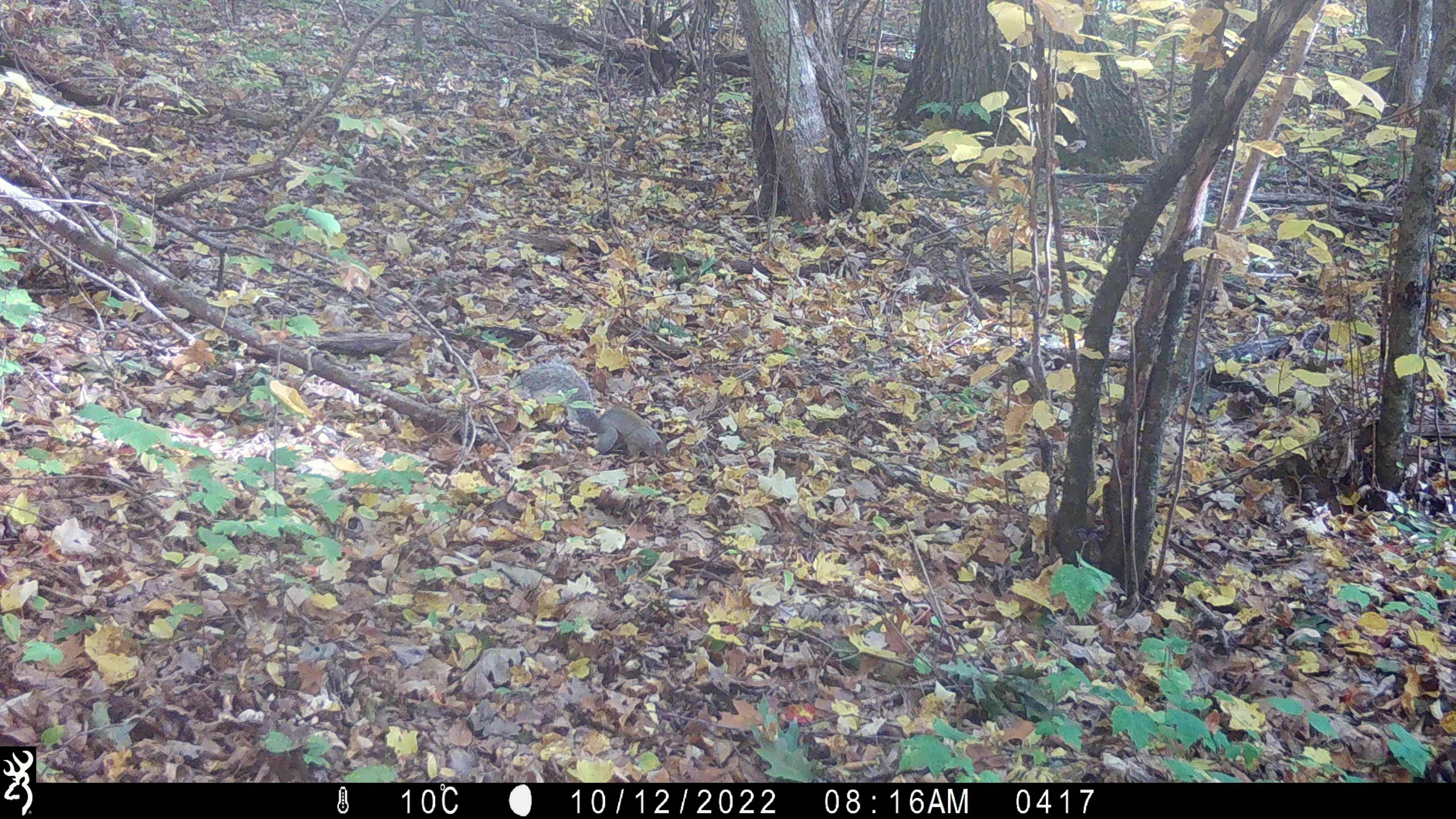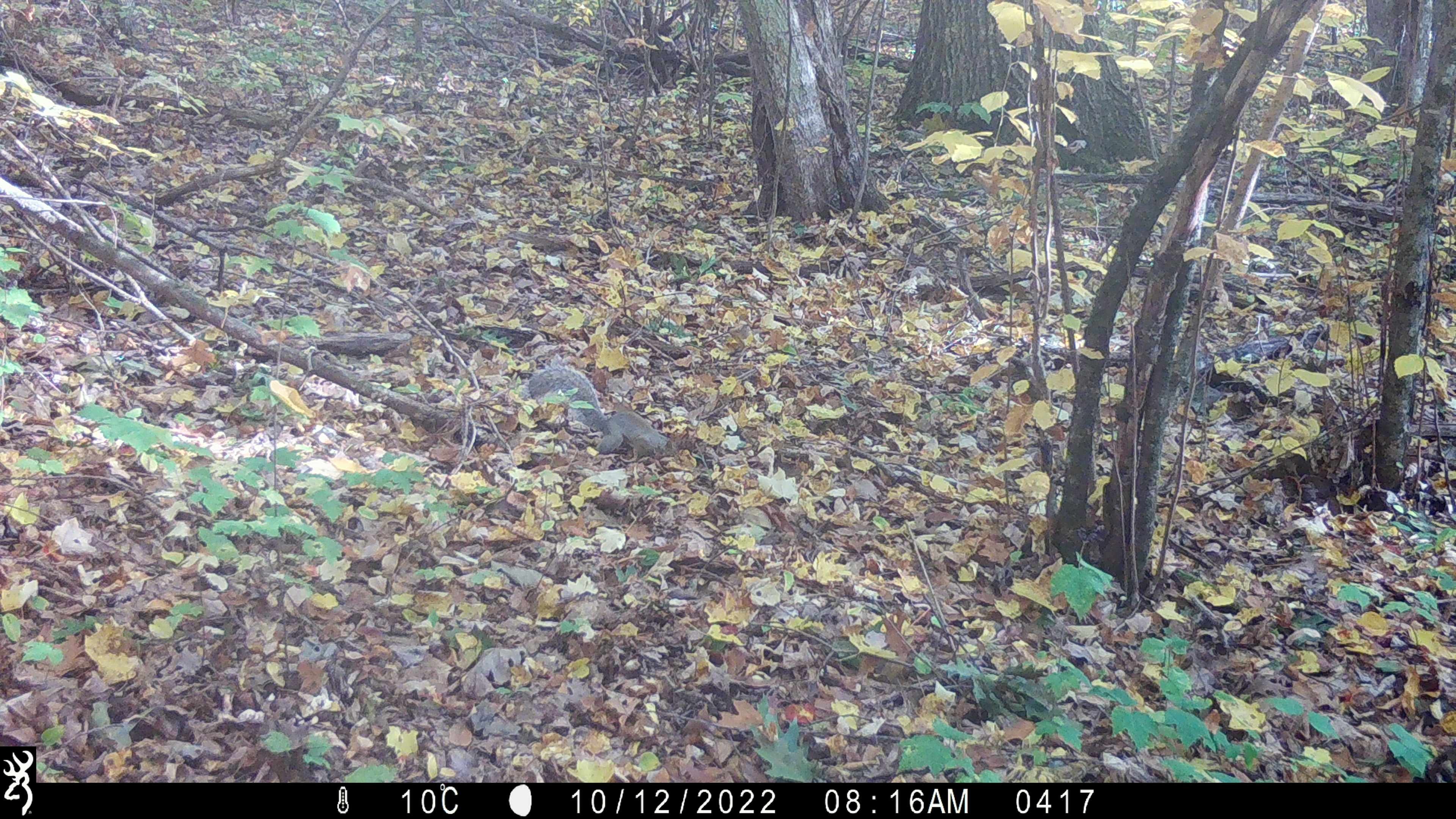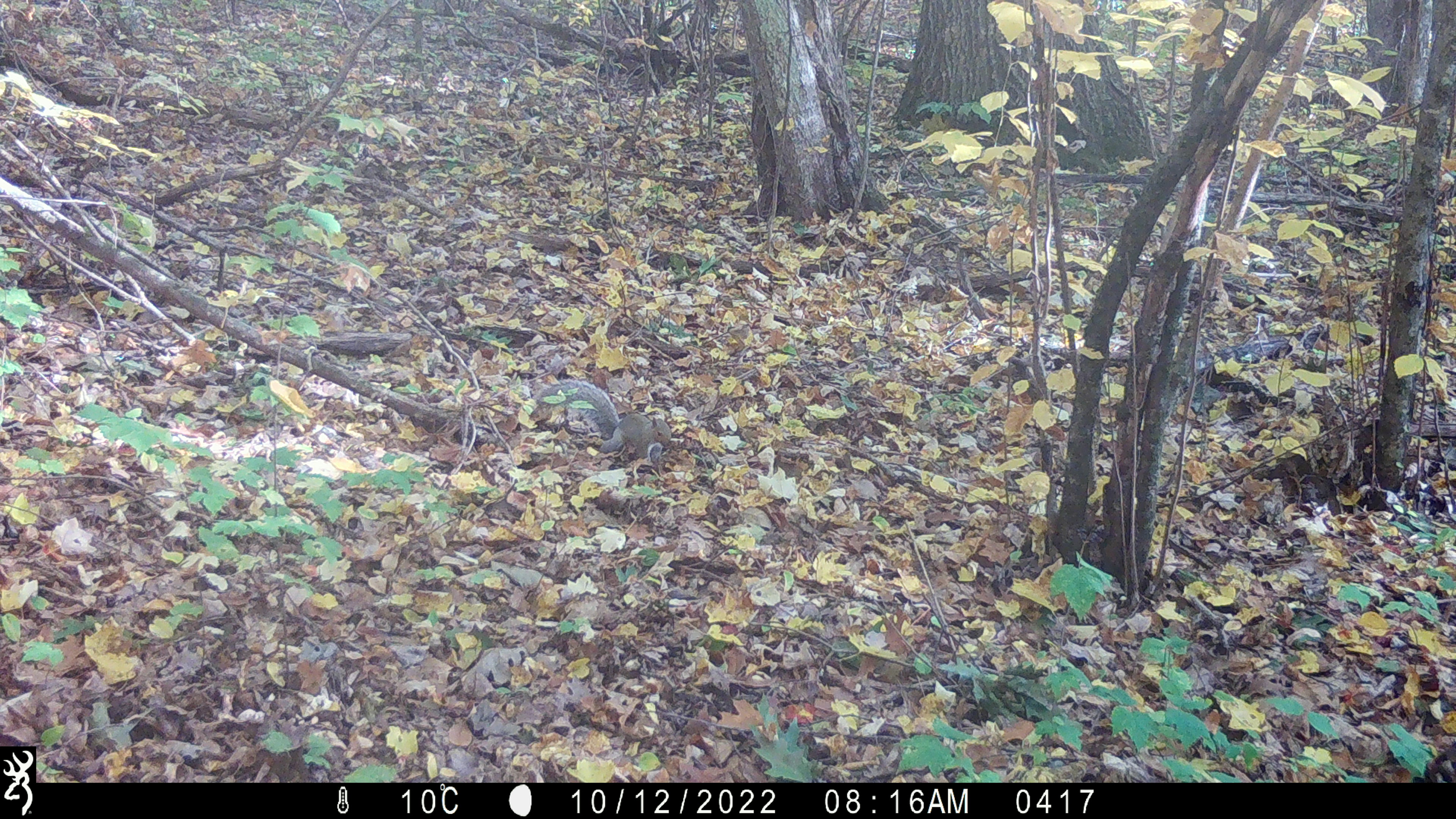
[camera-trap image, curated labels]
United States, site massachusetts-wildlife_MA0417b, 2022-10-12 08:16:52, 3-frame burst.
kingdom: Animalia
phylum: Chordata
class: Mammalia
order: Rodentia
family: Sciuridae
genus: Sciurus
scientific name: Sciurus carolinensis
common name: gray squirrel